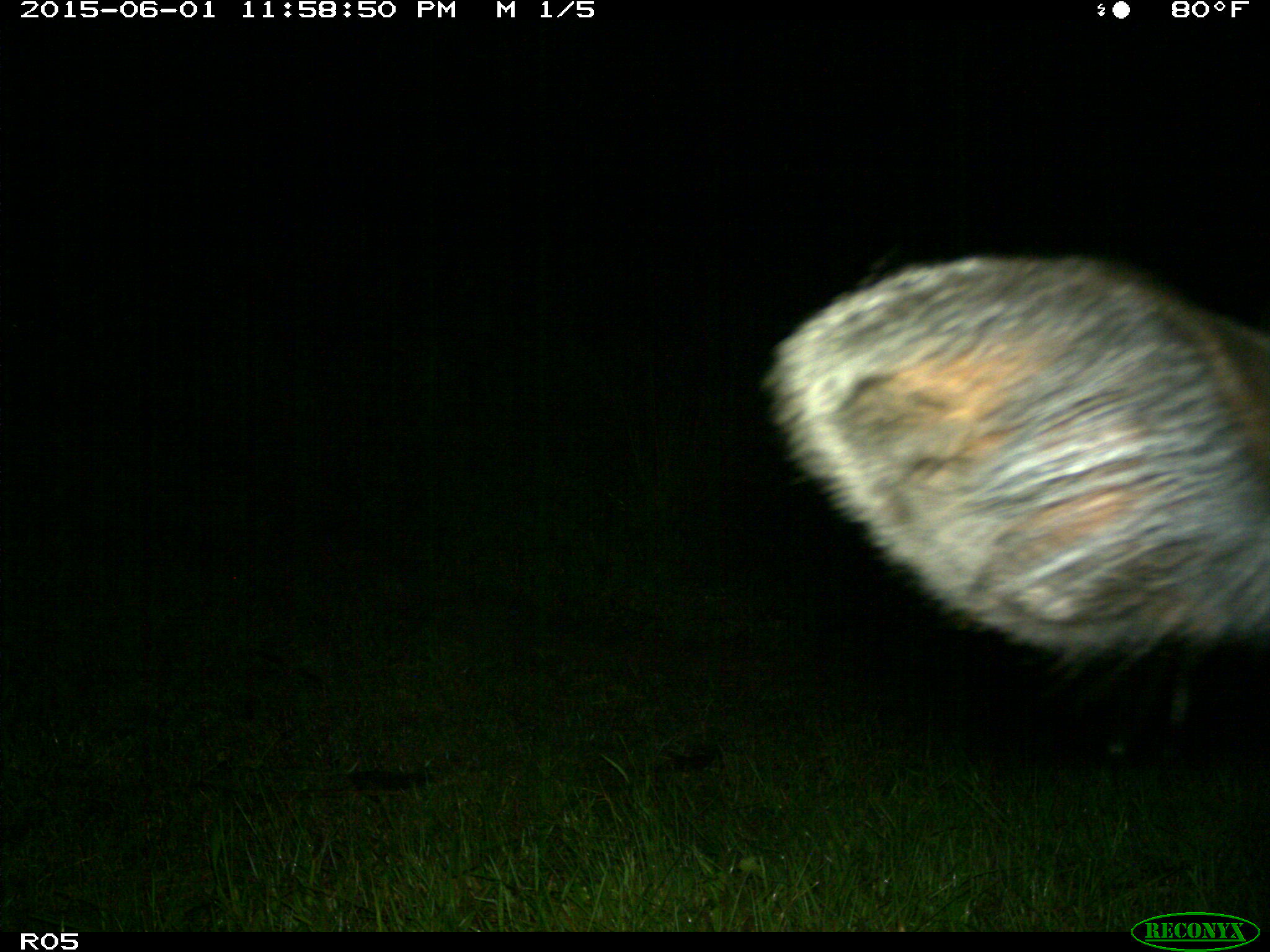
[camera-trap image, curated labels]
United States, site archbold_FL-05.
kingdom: Animalia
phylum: Chordata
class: Mammalia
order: Artiodactyla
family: Bovidae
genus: Bos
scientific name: Bos taurus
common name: domestic cow